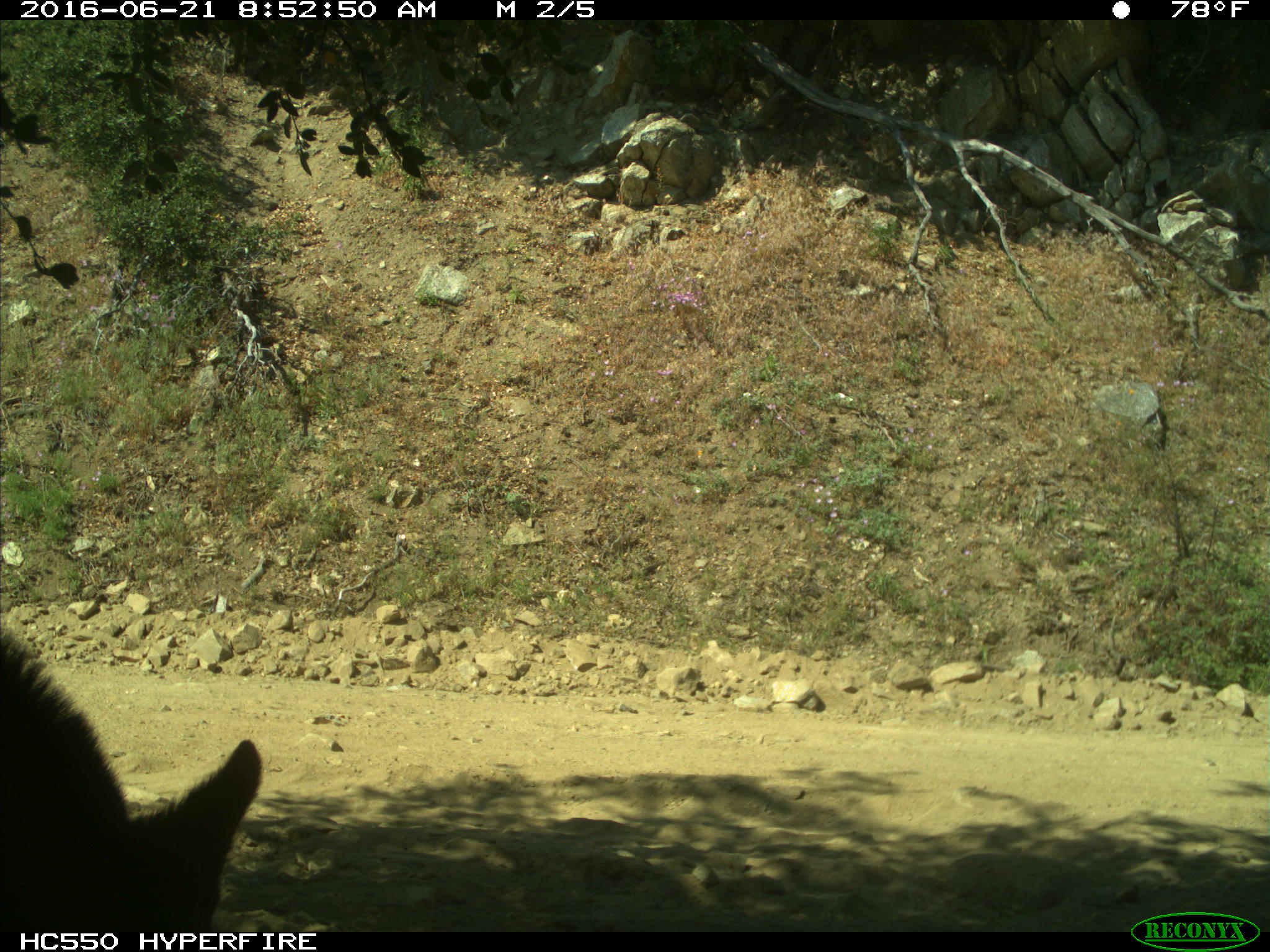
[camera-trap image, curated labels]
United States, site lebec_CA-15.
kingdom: Animalia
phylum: Chordata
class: Mammalia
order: Carnivora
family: Ursidae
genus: Ursus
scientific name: Ursus americanus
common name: american black bear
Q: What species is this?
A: Ursus americanus (american black bear).